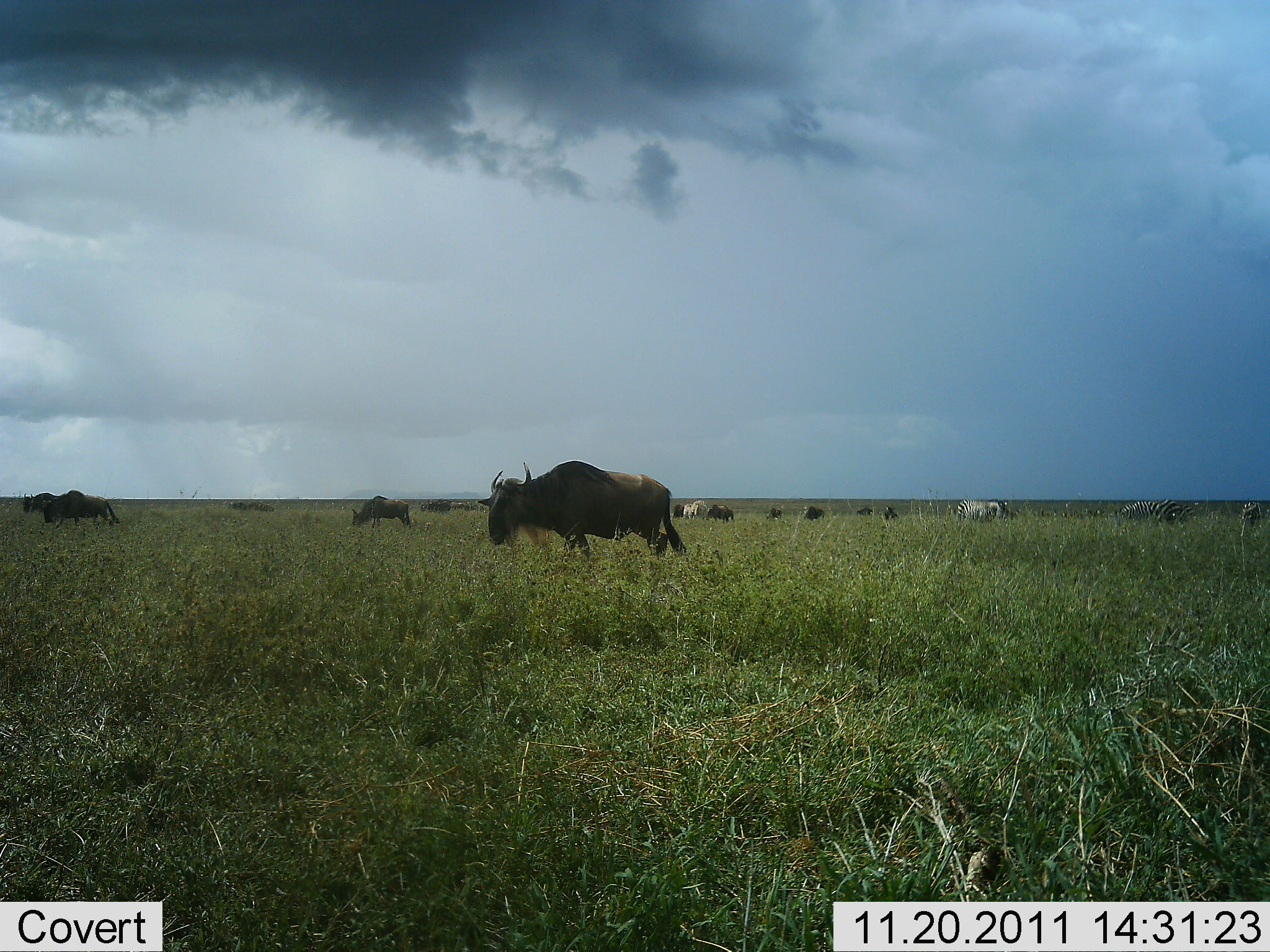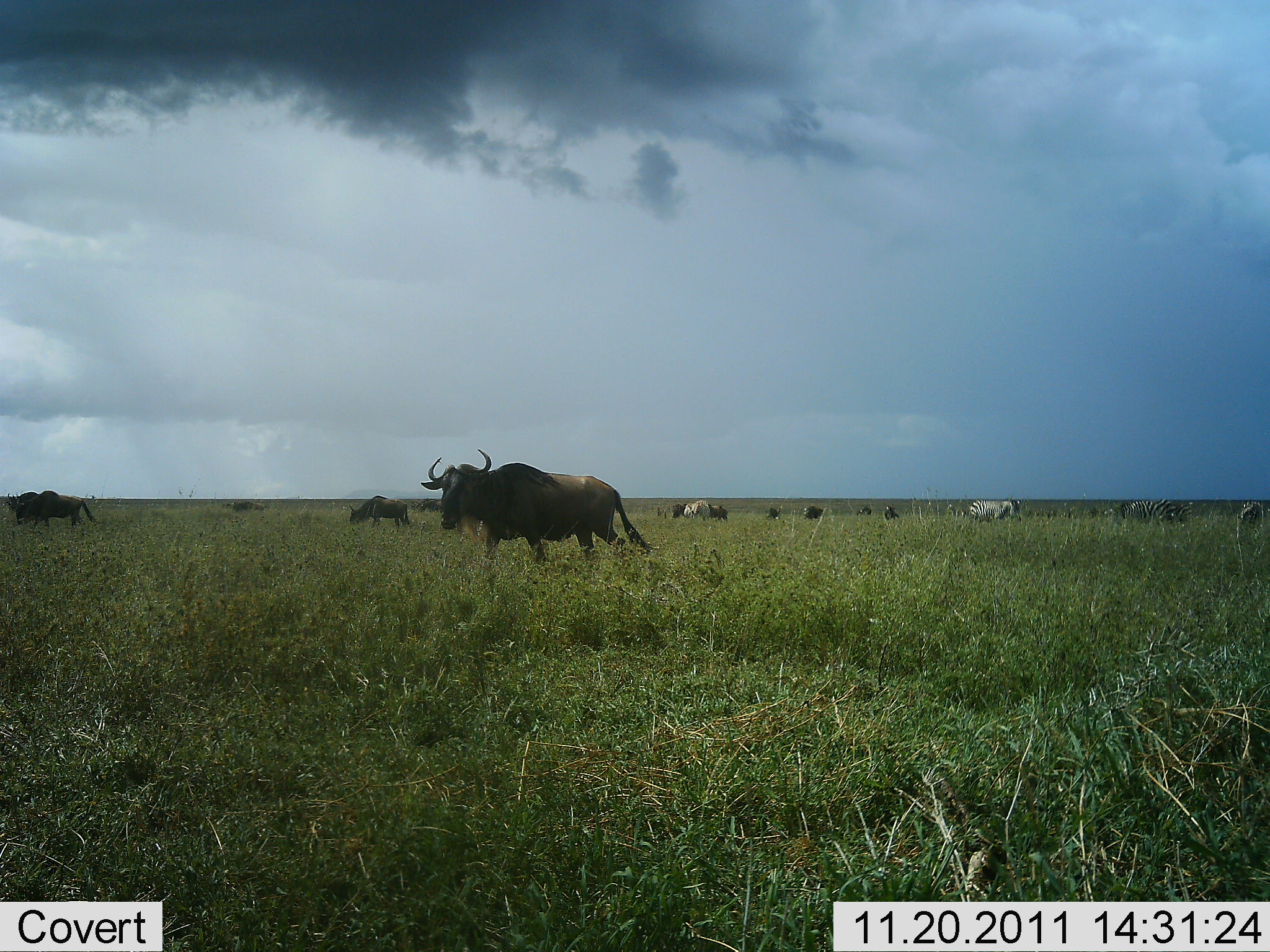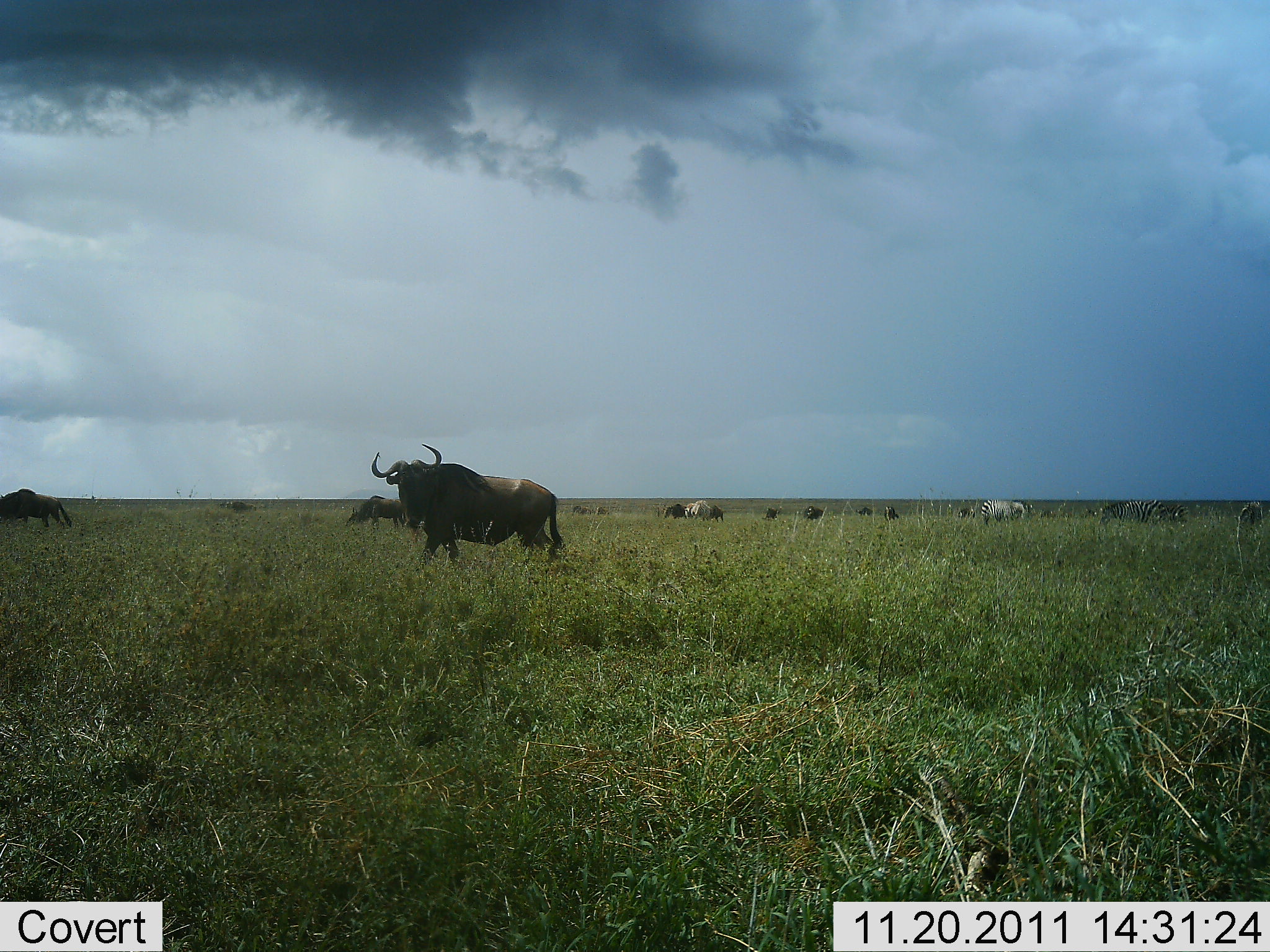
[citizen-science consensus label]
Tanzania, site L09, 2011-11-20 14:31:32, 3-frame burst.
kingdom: Animalia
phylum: Chordata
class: Mammalia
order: Artiodactyla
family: Bovidae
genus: Connochaetes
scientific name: Connochaetes taurinus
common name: blue wildebeest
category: wildebeest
Wildebeest (blue wildebeest) (Connochaetes taurinus), count 10. Behavior (volunteer vote fractions): standing 25%, resting 0%, moving 69%, interacting 0%. Young present (vote fraction): 0%. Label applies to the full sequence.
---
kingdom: Animalia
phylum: Chordata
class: Mammalia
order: Perissodactyla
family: Equidae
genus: Equus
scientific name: Equus quagga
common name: plains zebra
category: zebra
Zebra (plains zebra) (Equus quagga), count 4. Behavior (volunteer vote fractions): standing 36%, resting 0%, moving 36%, interacting 0%. Young present (vote fraction): 0%. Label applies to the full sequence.